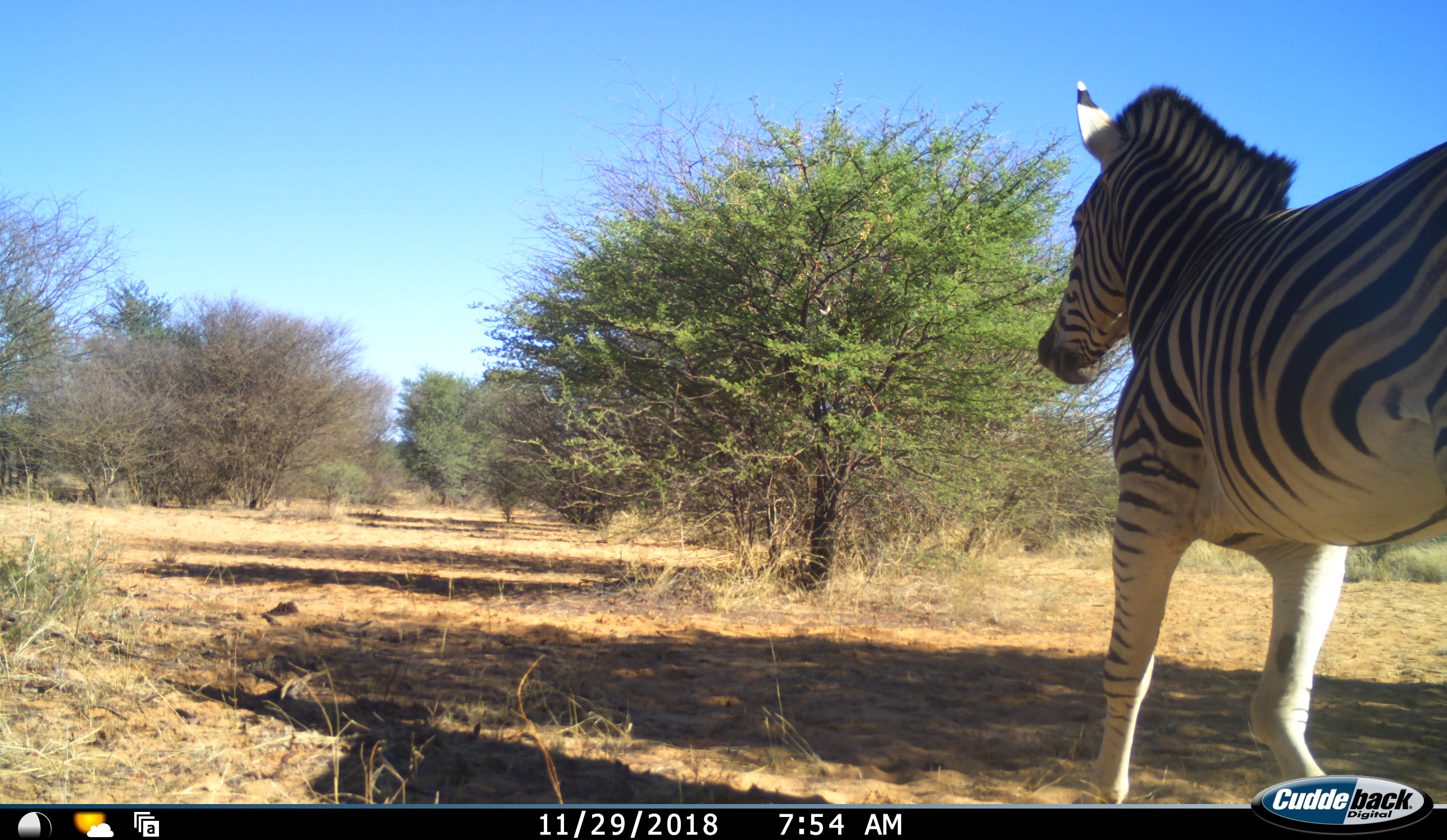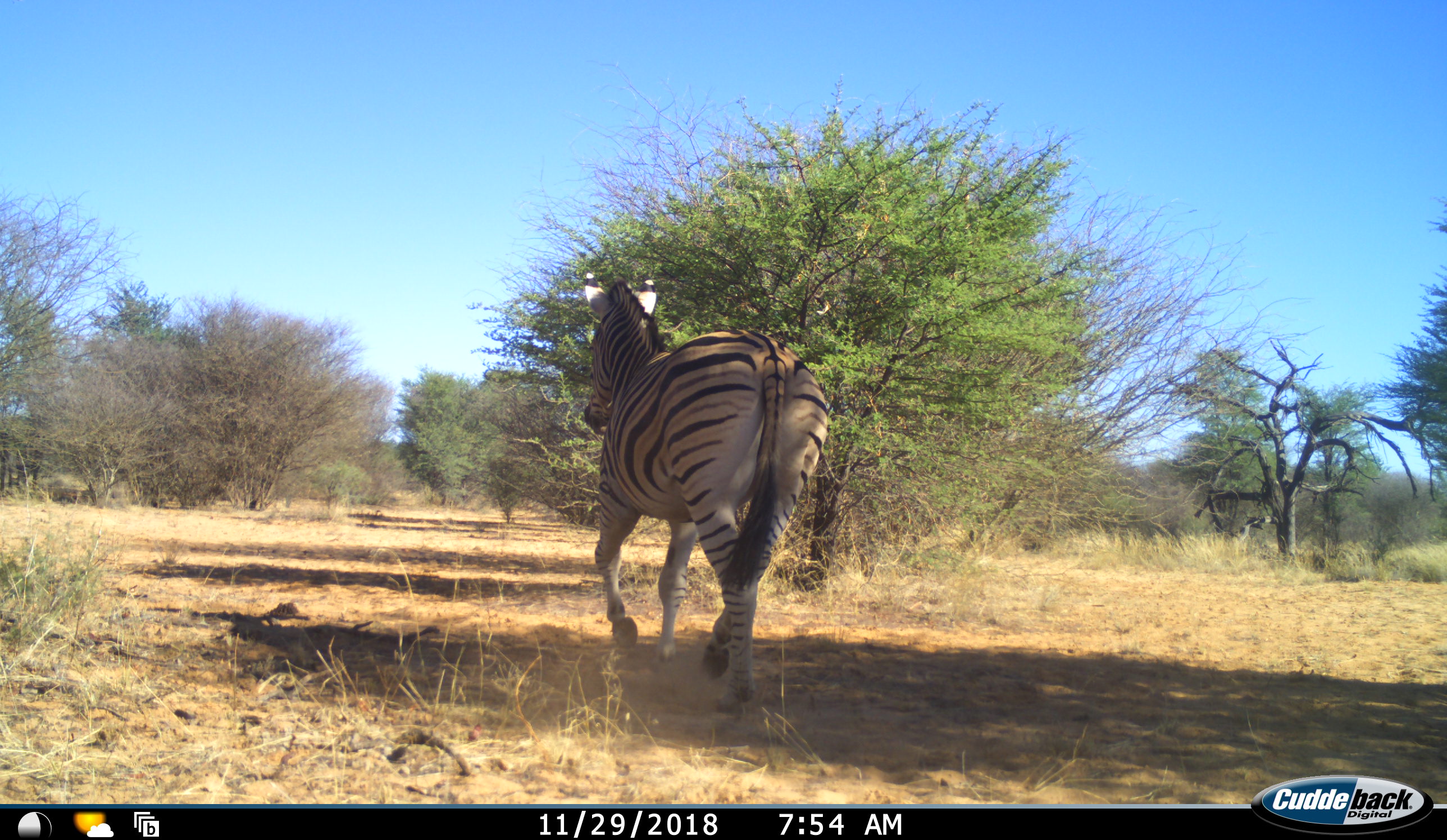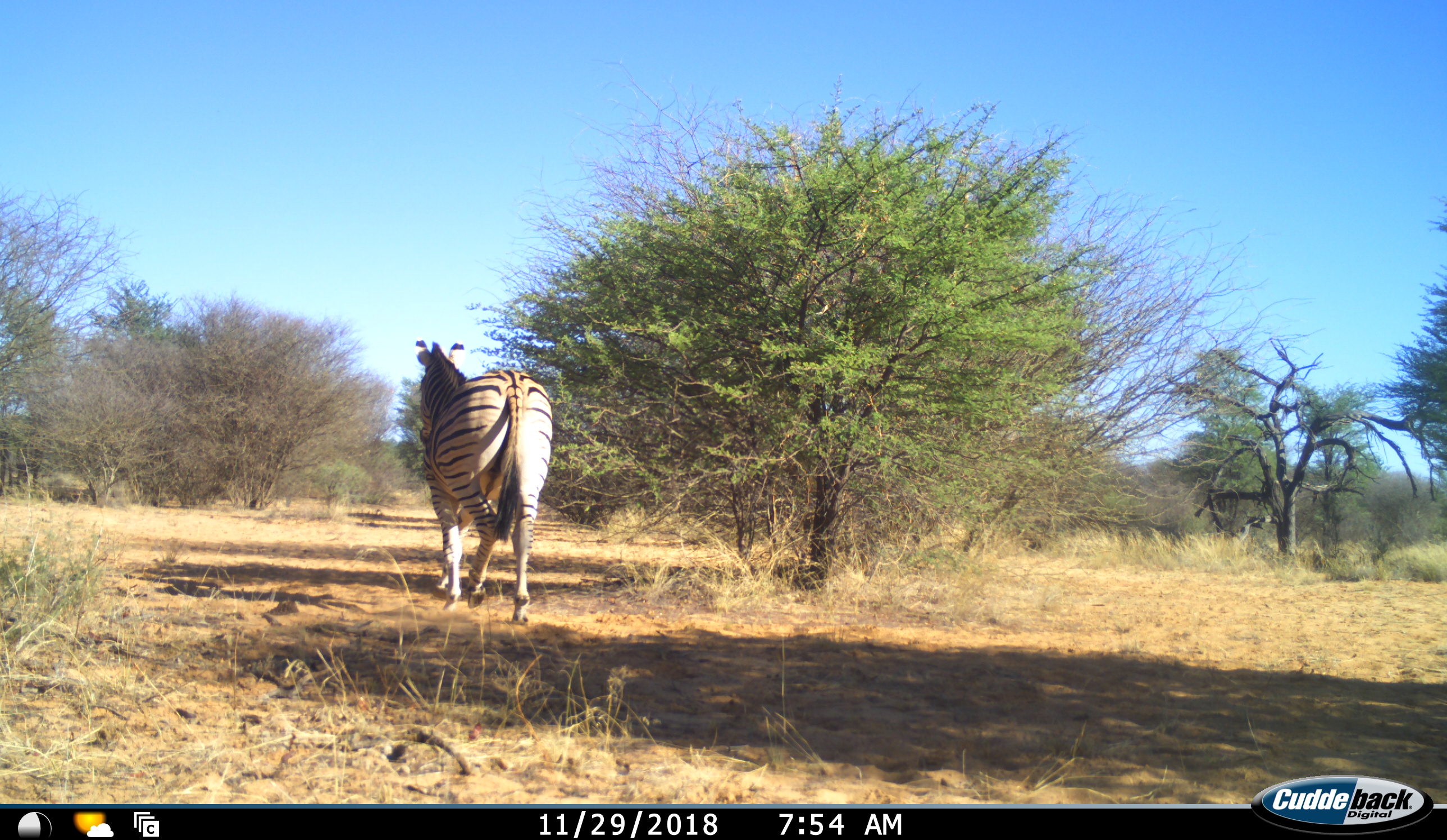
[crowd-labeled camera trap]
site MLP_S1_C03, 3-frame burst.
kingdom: Animalia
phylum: Chordata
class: Mammalia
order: Perissodactyla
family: Equidae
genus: Equus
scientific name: Equus quagga burchellii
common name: burchell's zebra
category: zebraburchells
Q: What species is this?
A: Zebraburchells (burchell's zebra) (Equus quagga burchellii).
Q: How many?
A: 1.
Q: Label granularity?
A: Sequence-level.